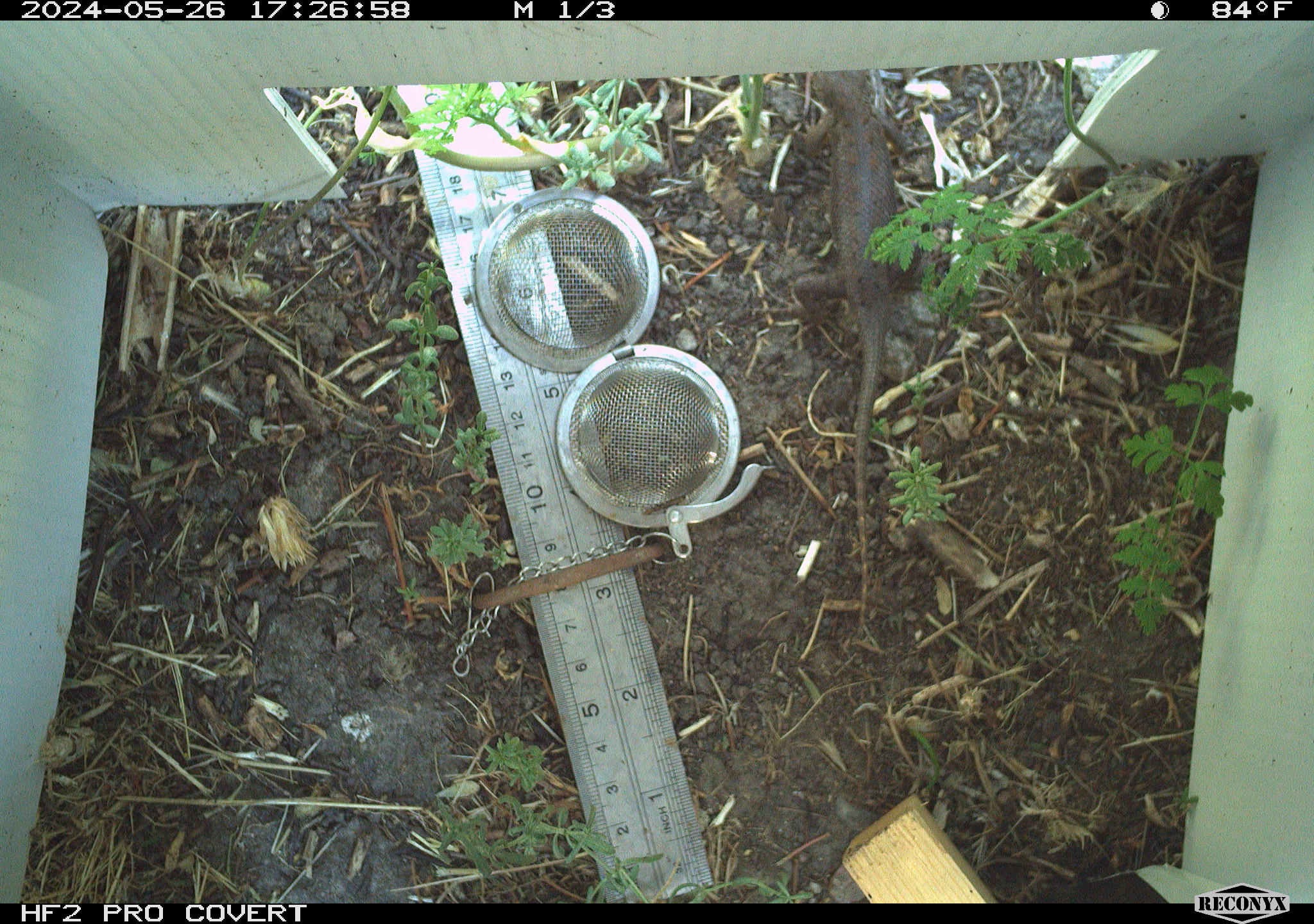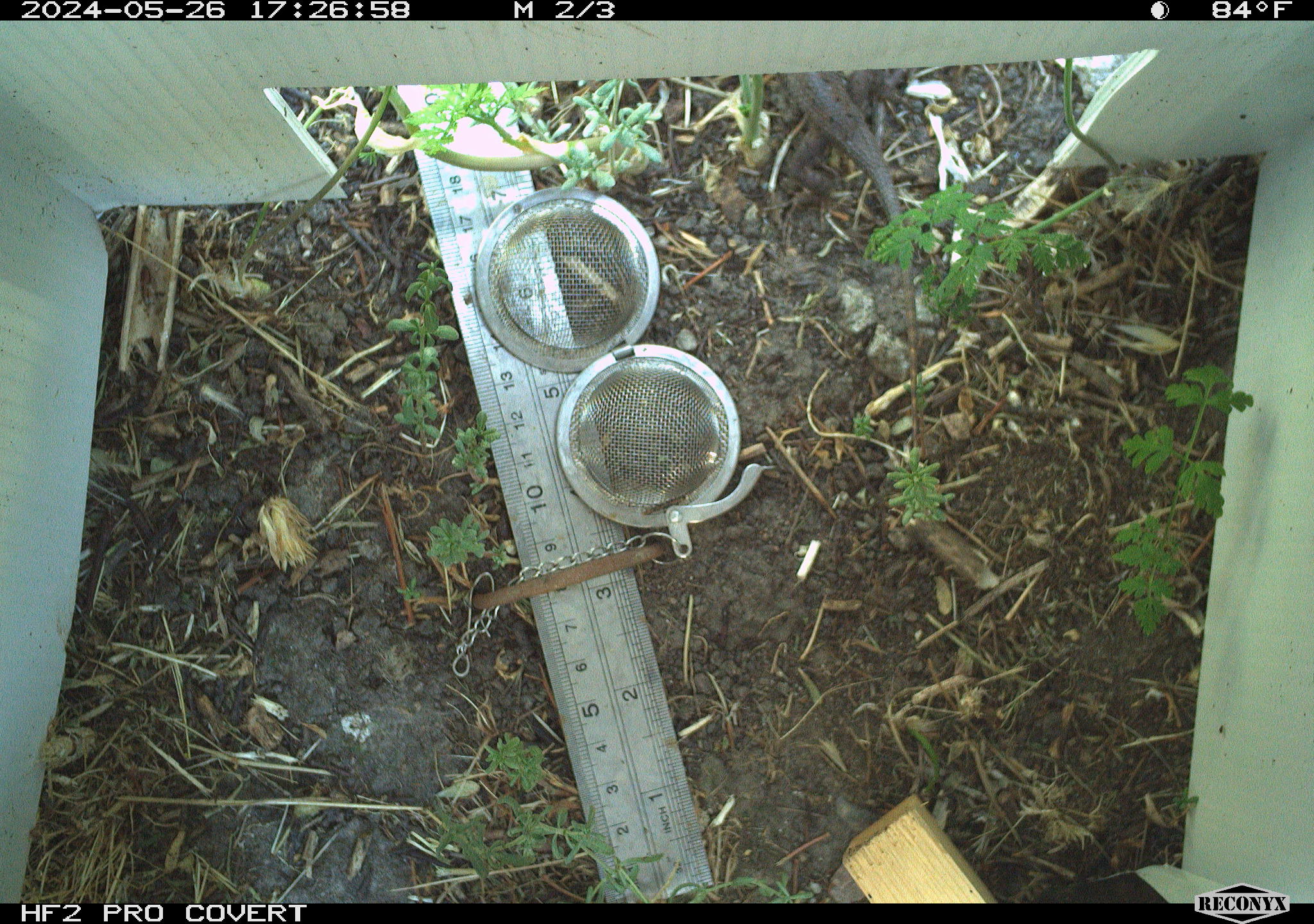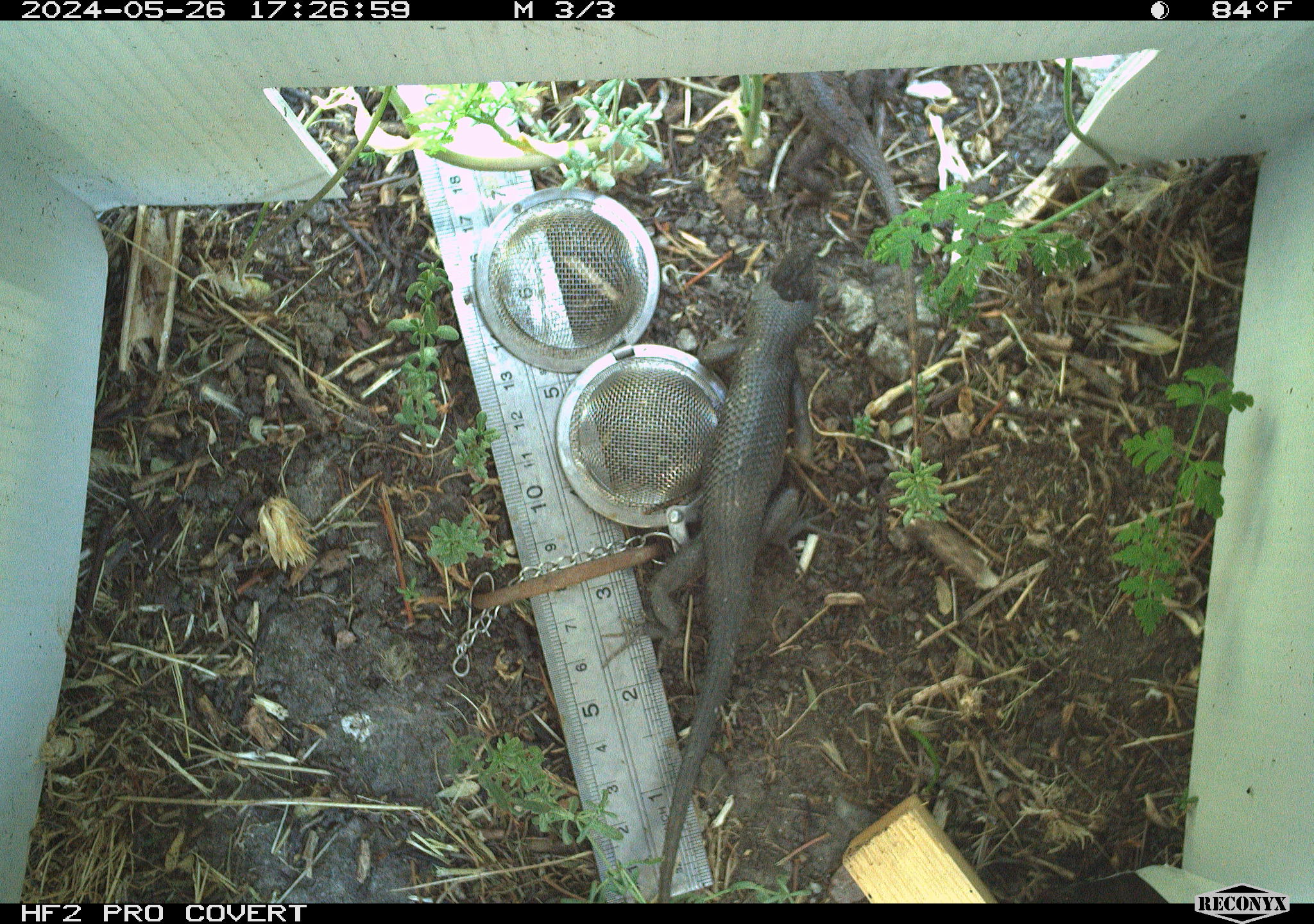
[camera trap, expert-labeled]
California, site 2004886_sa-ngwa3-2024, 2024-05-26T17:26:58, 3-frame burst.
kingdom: Animalia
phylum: Chordata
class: Reptilia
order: Squamata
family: Phrynosomatidae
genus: Sceloporus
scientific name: Sceloporus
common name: spiny lizards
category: sceloporus species